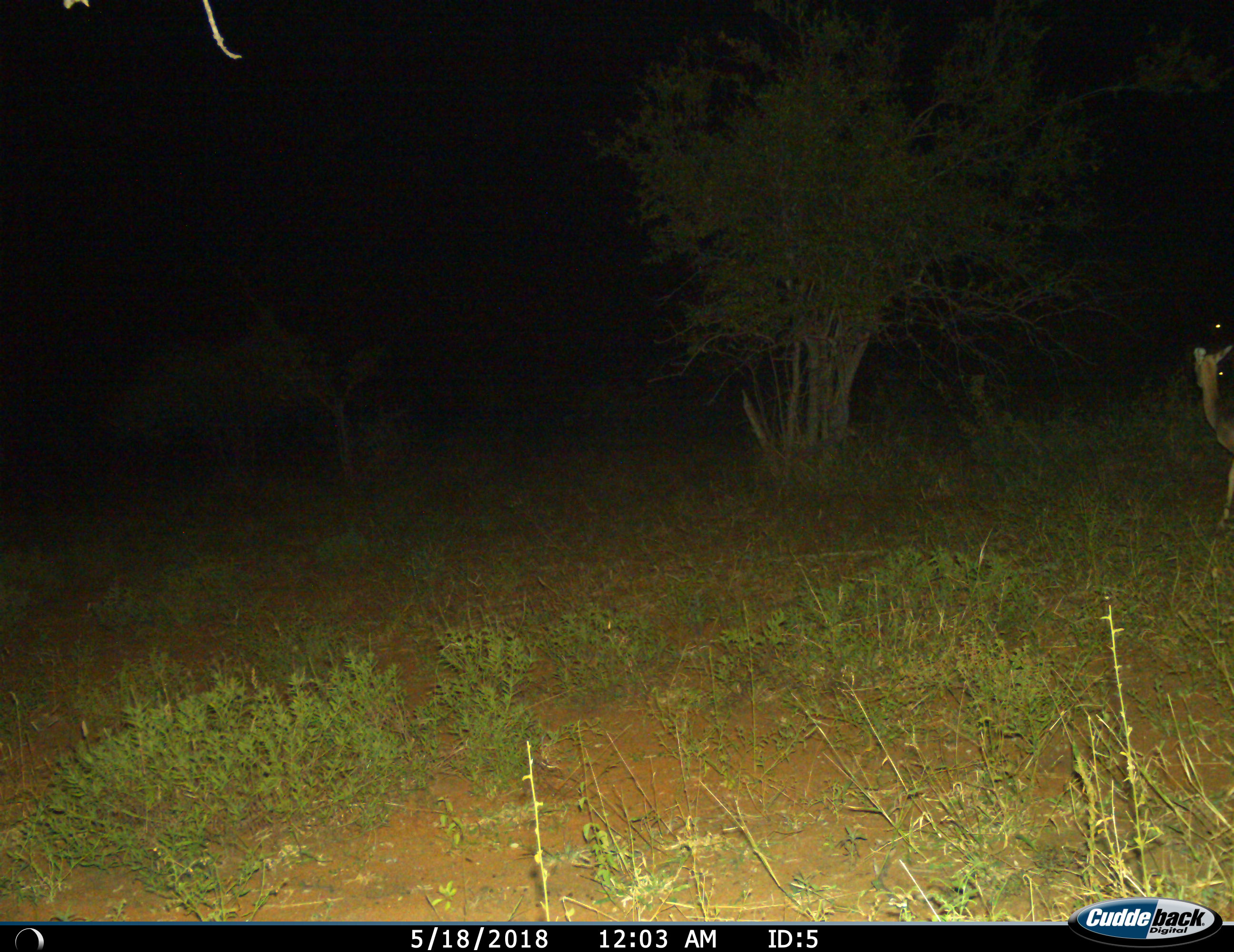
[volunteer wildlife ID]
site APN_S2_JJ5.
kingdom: Animalia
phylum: Chordata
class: Mammalia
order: Artiodactyla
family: Bovidae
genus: Aepyceros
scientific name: Aepyceros melampus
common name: impala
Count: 1.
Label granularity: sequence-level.